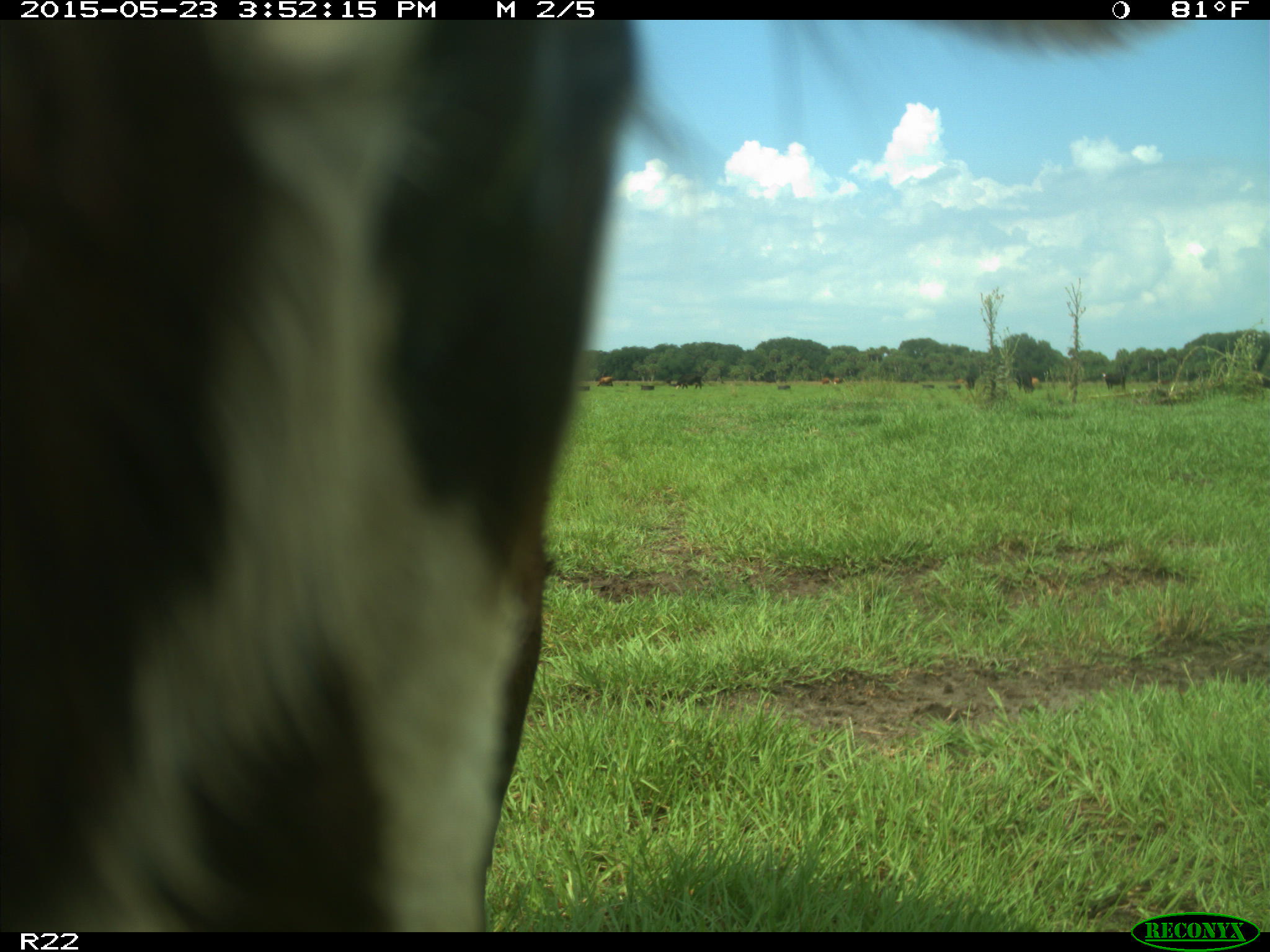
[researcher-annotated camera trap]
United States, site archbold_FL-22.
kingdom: Animalia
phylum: Chordata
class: Mammalia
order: Artiodactyla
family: Bovidae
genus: Bos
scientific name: Bos taurus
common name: domestic cow